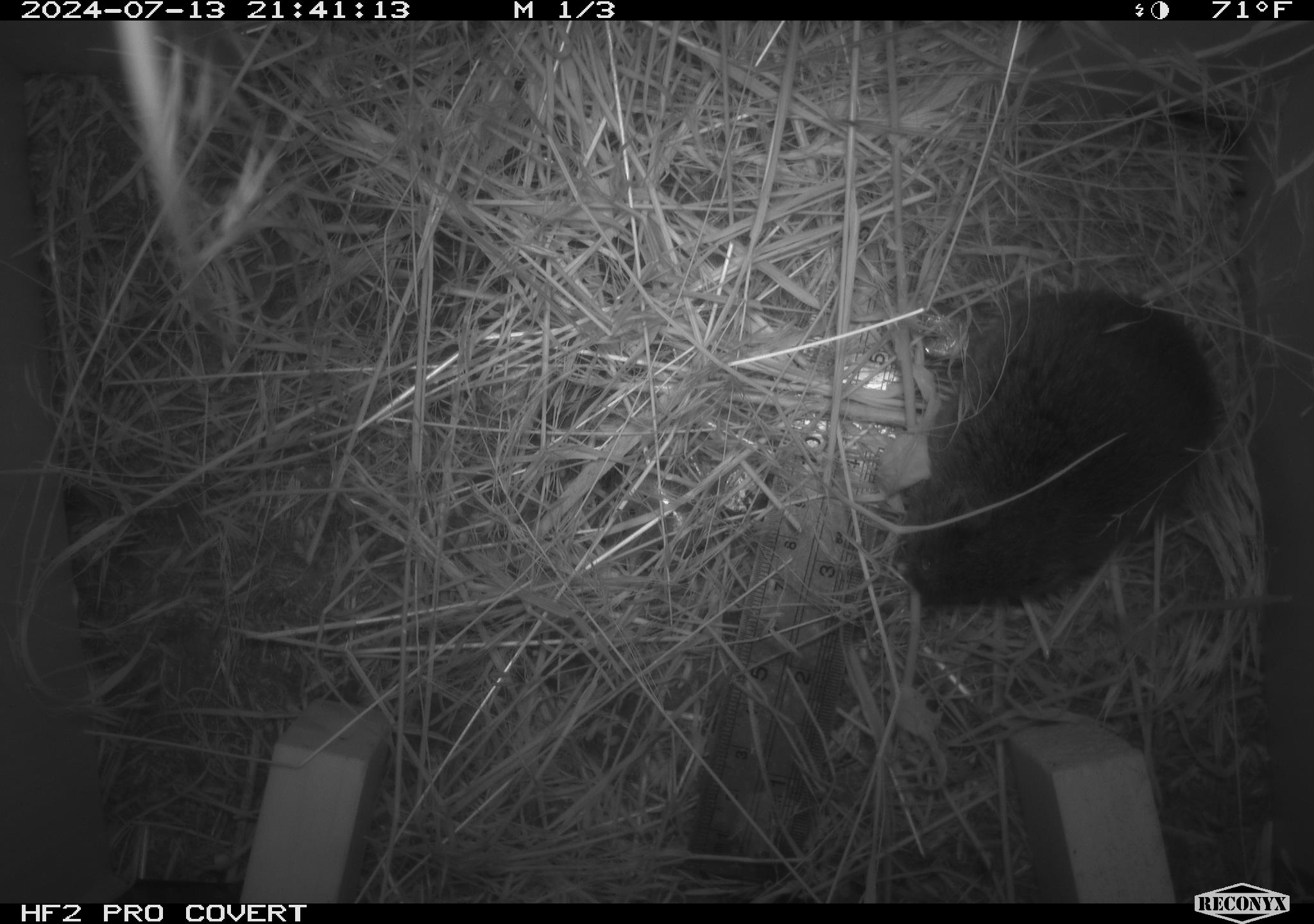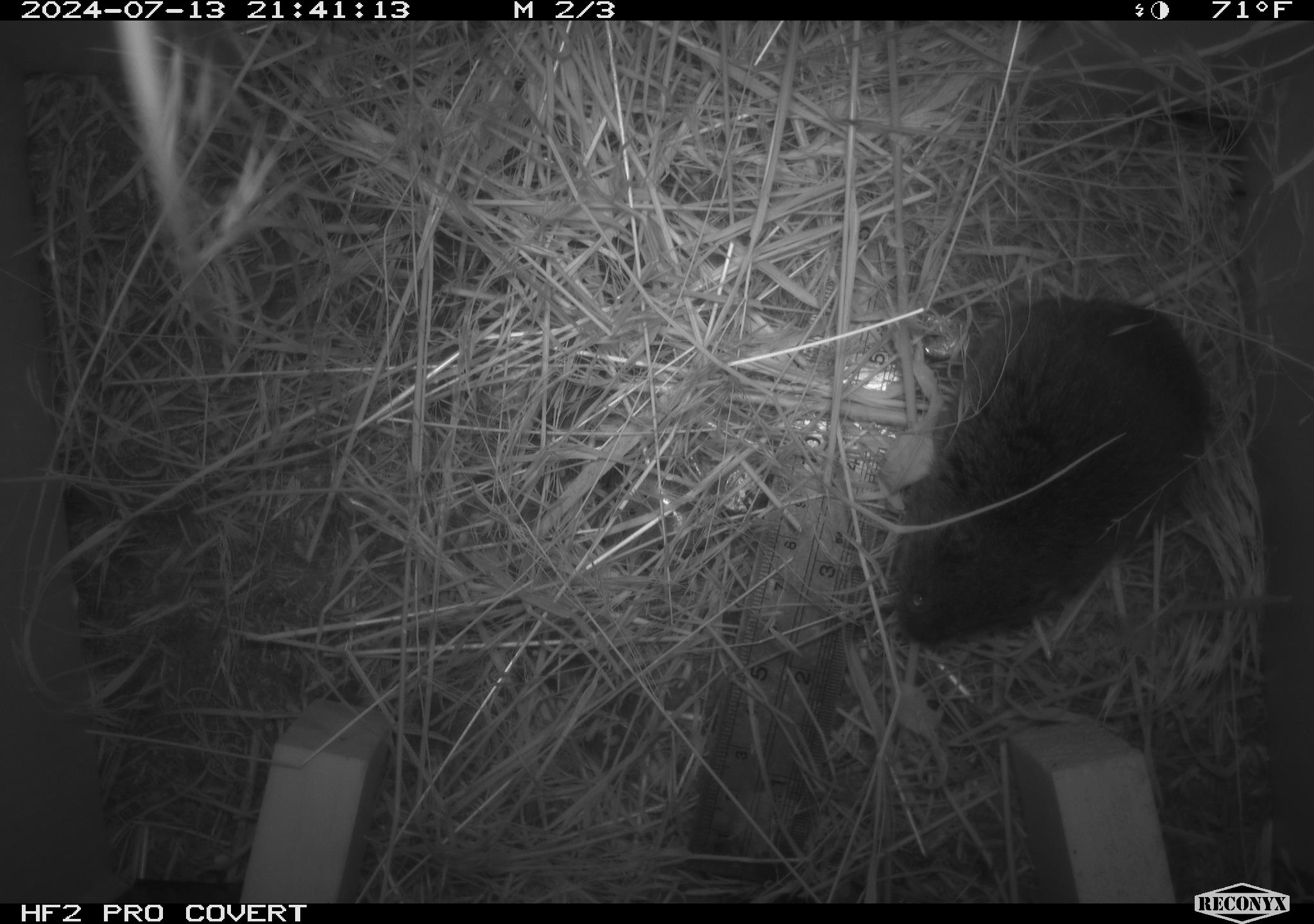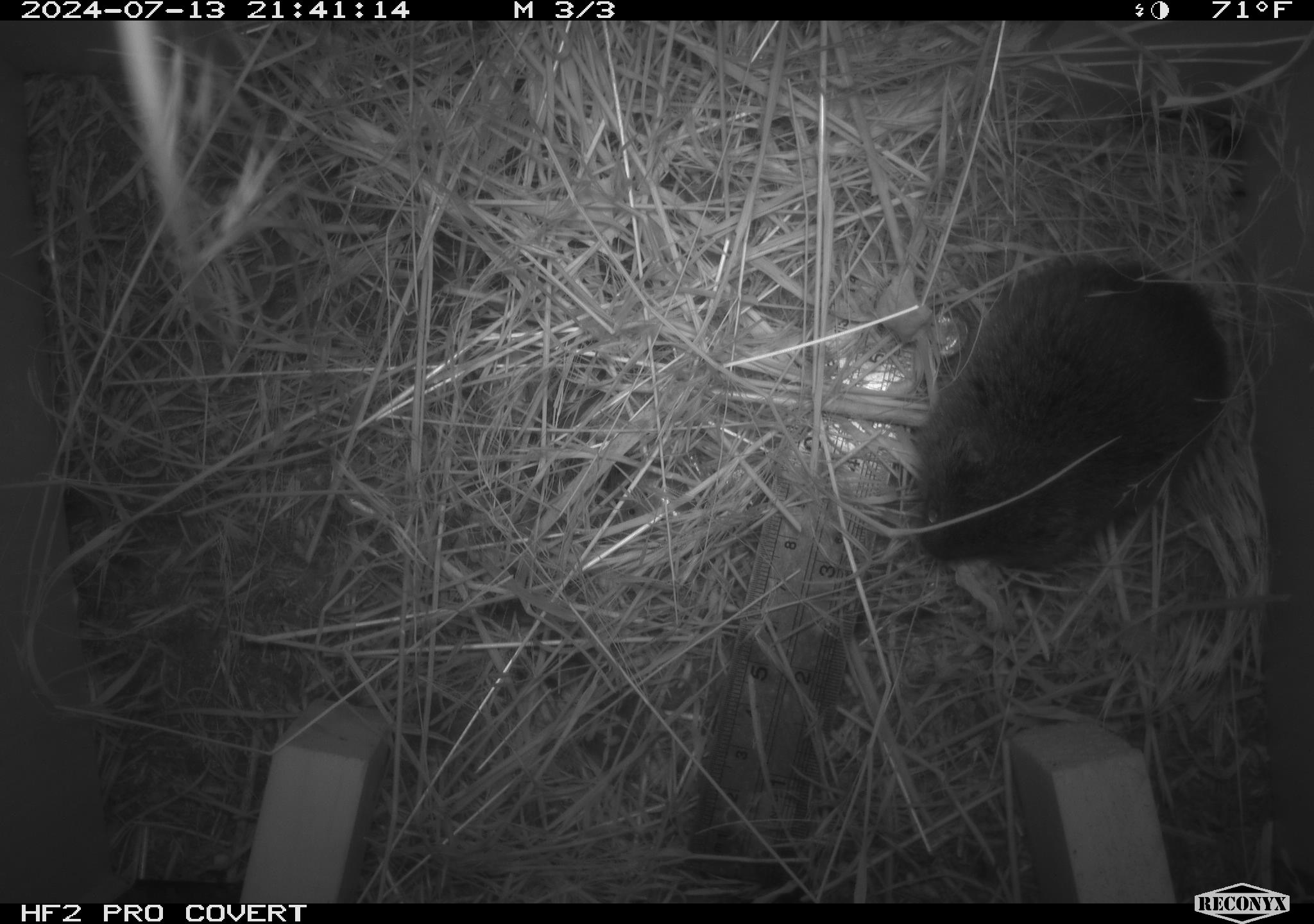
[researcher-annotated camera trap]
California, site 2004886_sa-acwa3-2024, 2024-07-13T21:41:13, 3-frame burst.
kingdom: Animalia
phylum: Chordata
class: Mammalia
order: Rodentia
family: Cricetidae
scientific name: Arvicolinae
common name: voles, lemmings, and muskrats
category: arvicolinae subfamily